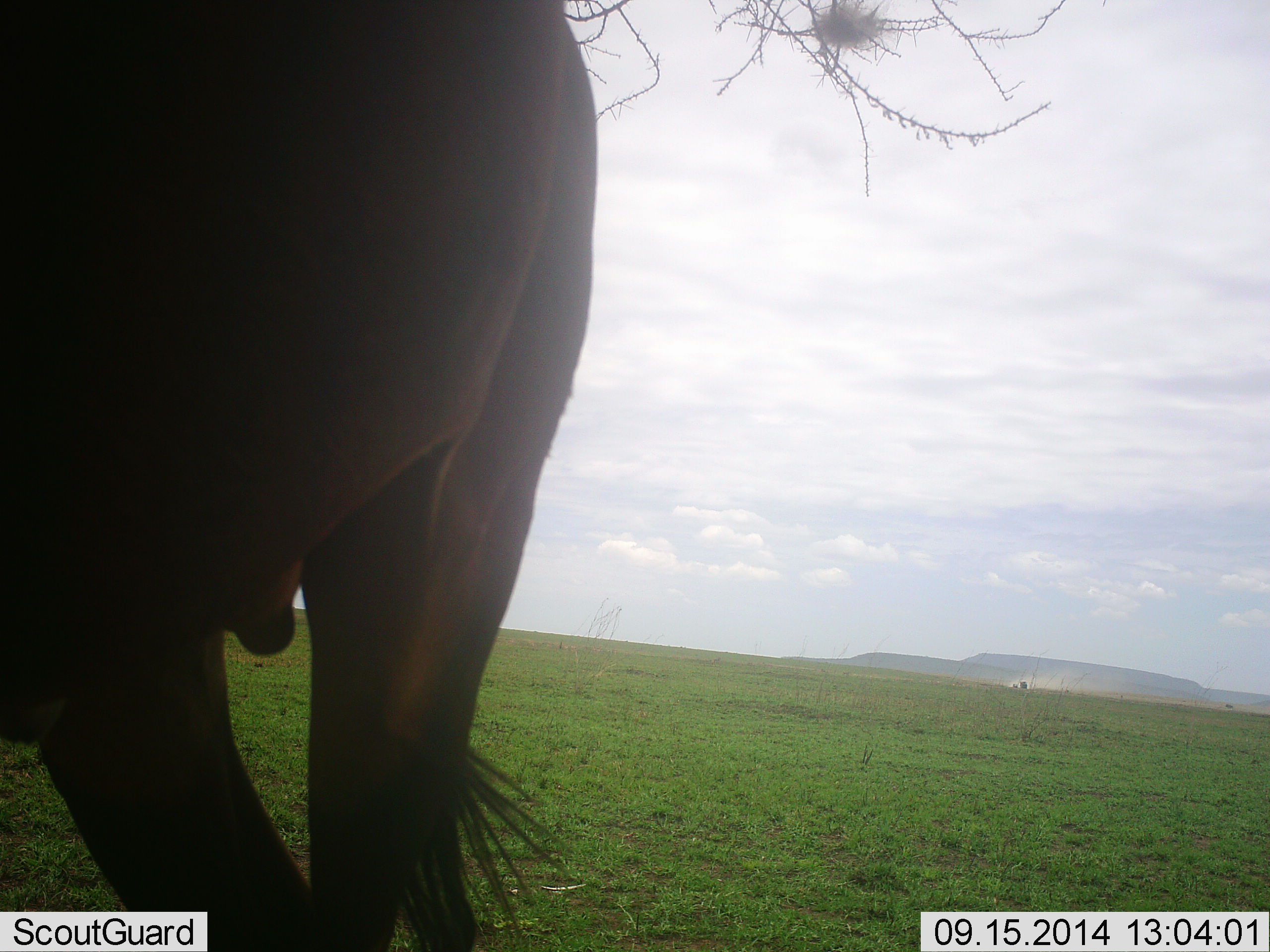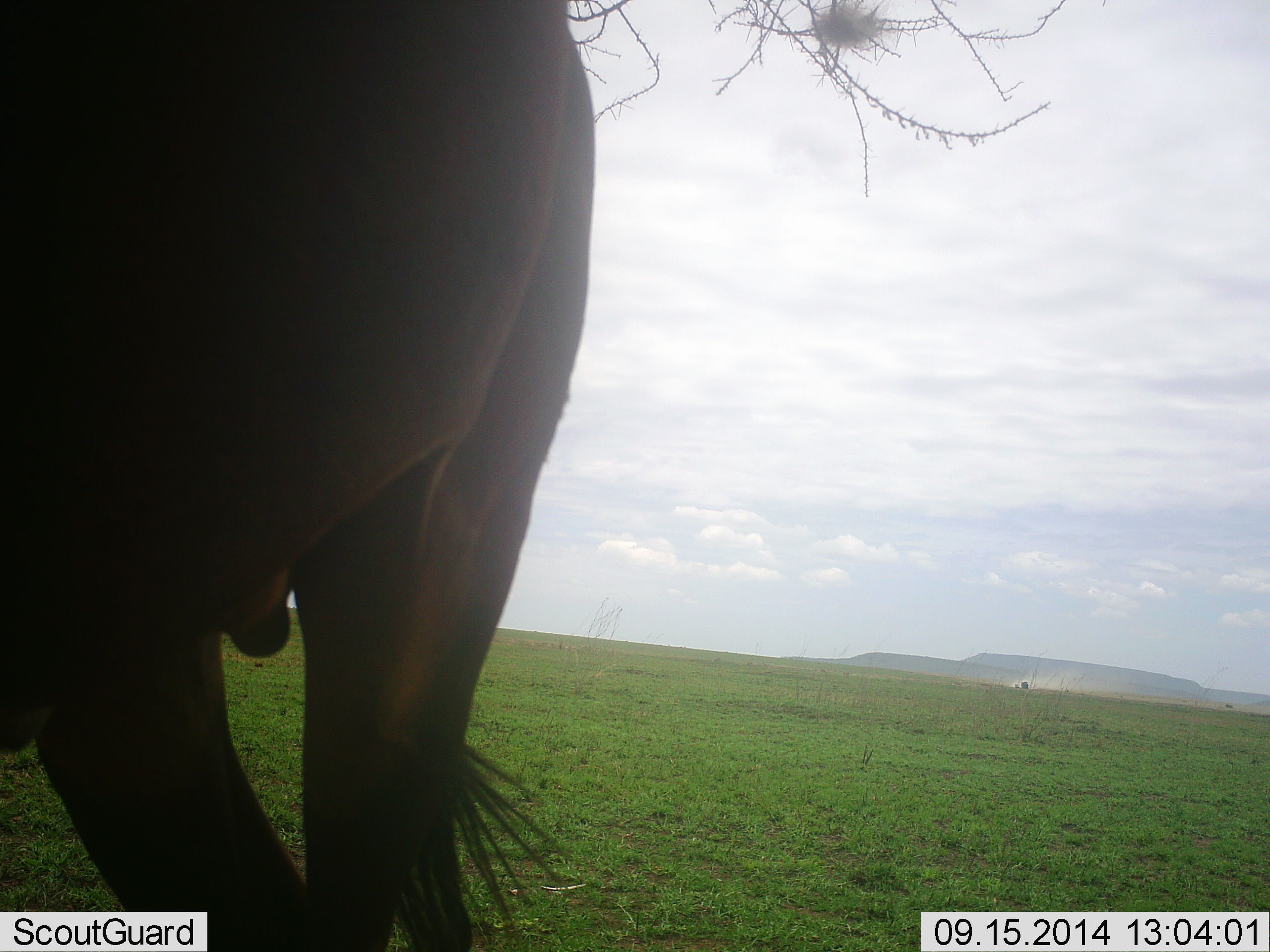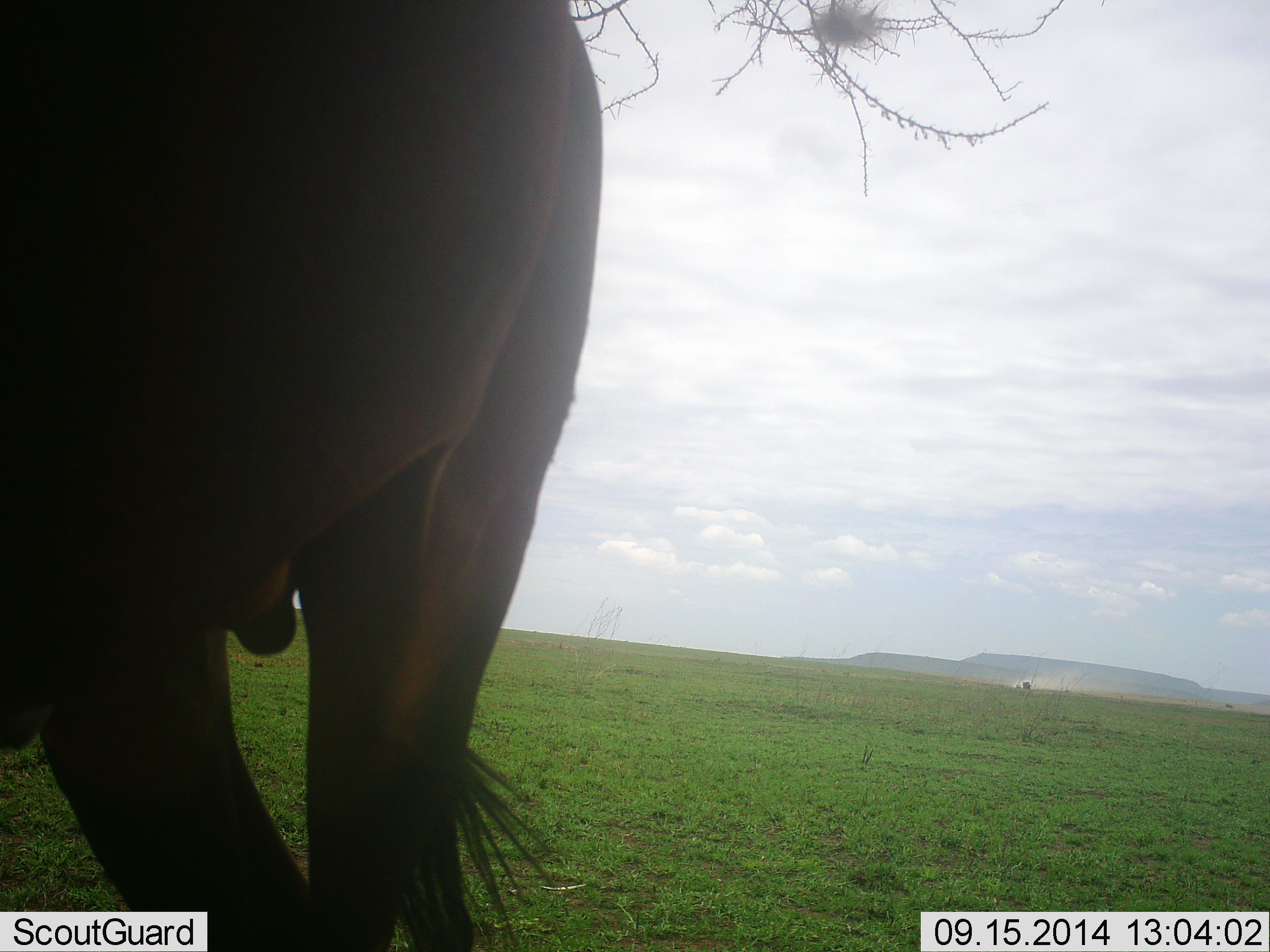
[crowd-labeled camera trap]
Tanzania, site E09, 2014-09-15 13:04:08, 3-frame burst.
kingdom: Animalia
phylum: Chordata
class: Mammalia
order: Artiodactyla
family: Bovidae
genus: Connochaetes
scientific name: Connochaetes taurinus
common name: blue wildebeest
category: wildebeest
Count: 1.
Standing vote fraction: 89%.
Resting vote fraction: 0%.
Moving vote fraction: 11%.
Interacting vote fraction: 0%.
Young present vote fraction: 0%.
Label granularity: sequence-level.